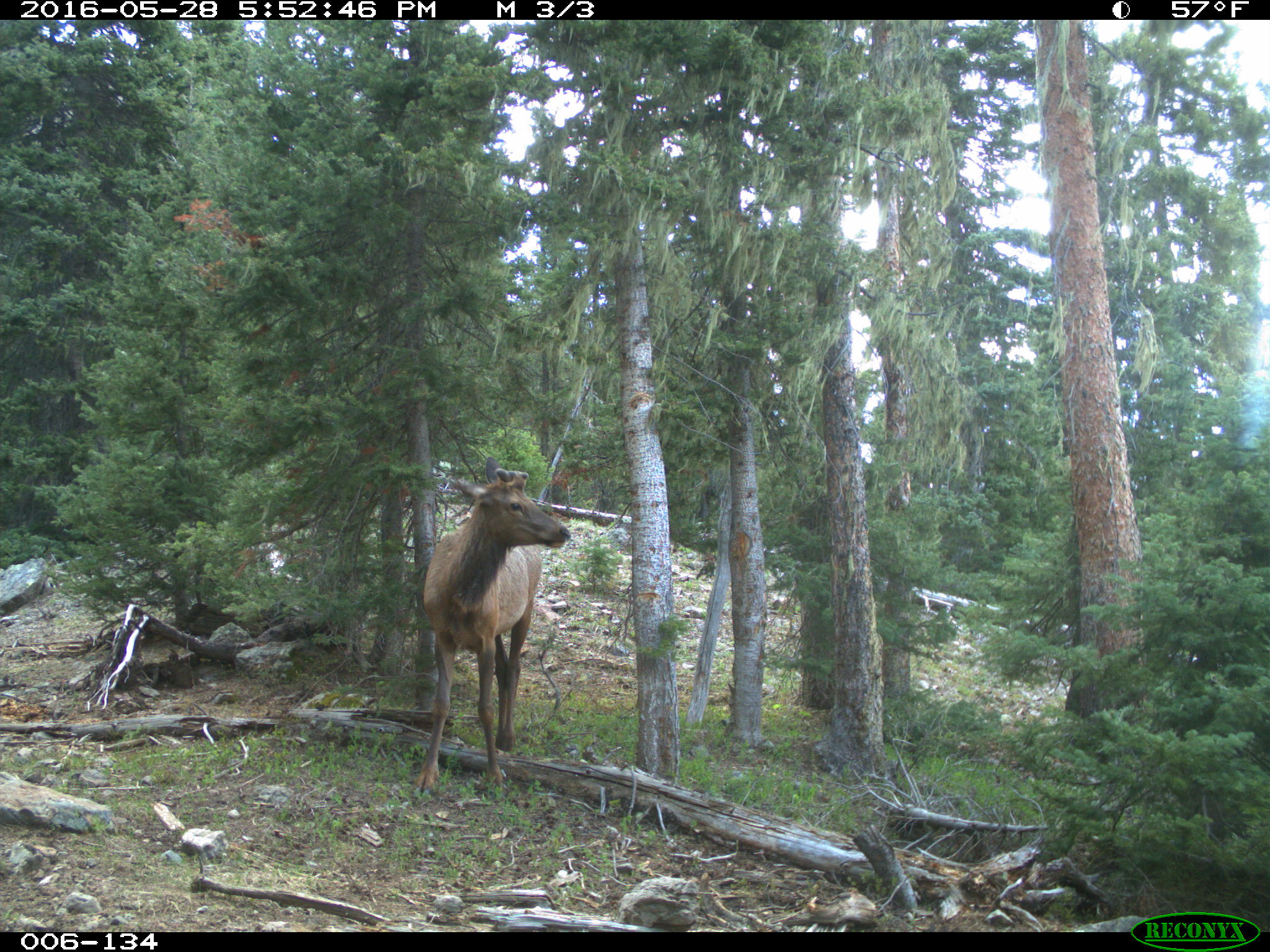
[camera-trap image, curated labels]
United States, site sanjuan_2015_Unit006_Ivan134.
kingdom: Animalia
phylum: Chordata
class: Mammalia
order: Artiodactyla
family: Cervidae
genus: Cervus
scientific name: Cervus elaphus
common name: red deer